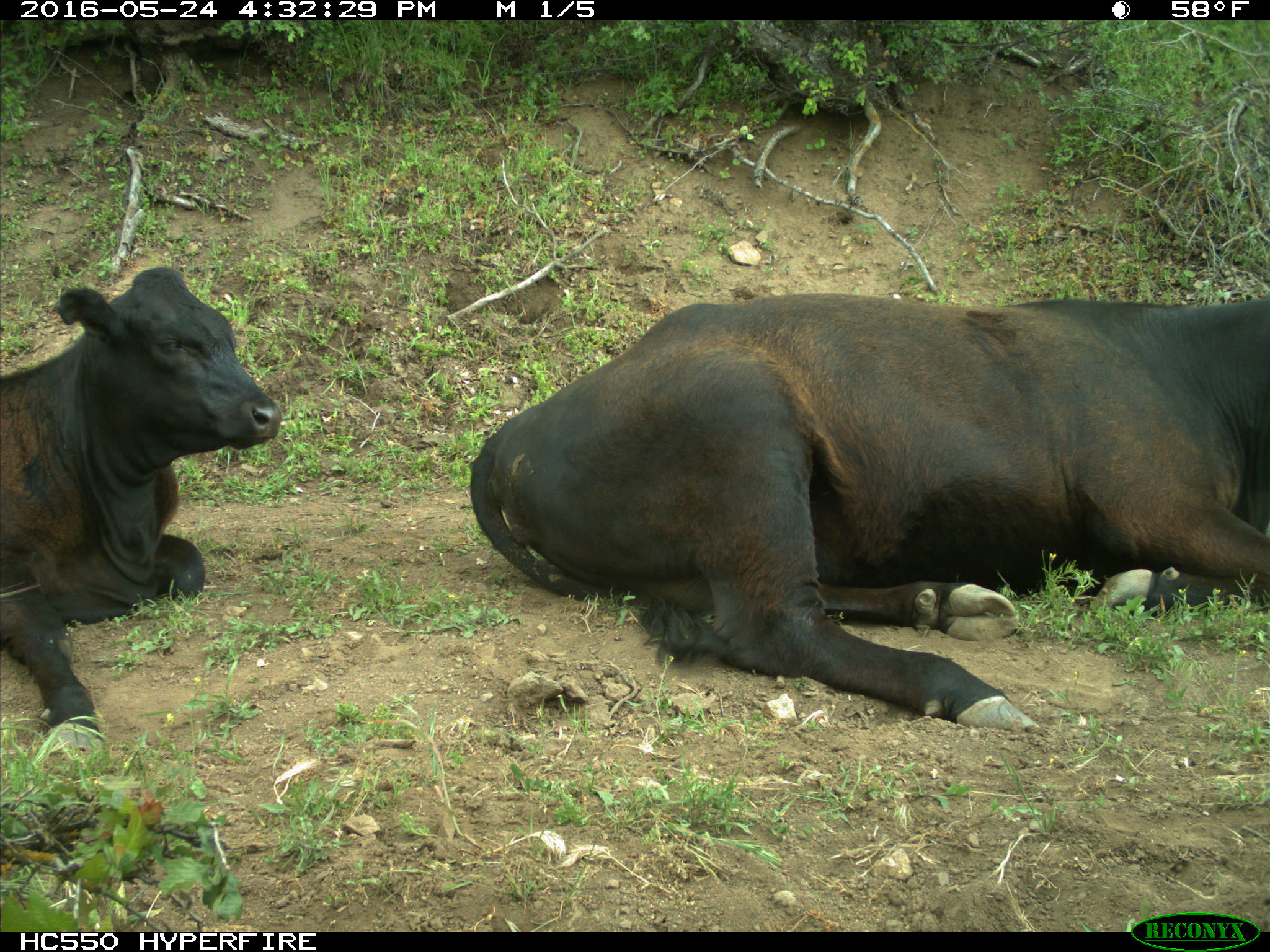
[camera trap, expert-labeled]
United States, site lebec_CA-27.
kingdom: Animalia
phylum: Chordata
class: Mammalia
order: Artiodactyla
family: Bovidae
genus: Bos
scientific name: Bos taurus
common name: domestic cow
Bos taurus (domestic cow).